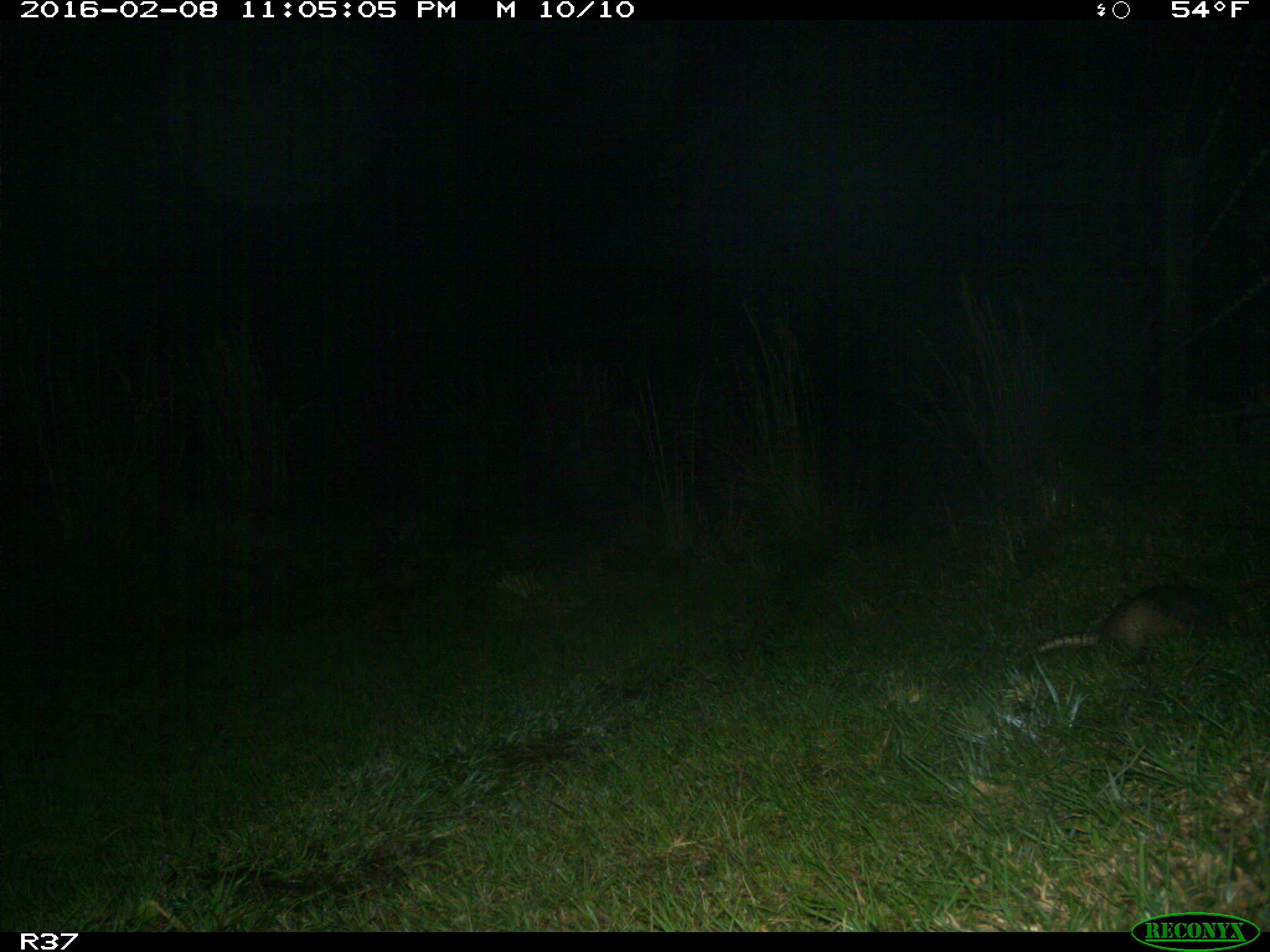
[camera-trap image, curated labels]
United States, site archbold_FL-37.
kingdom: Animalia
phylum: Chordata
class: Mammalia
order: Cingulata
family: Dasypodidae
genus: Dasypus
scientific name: Dasypus novemcinctus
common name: nine-banded armadillo